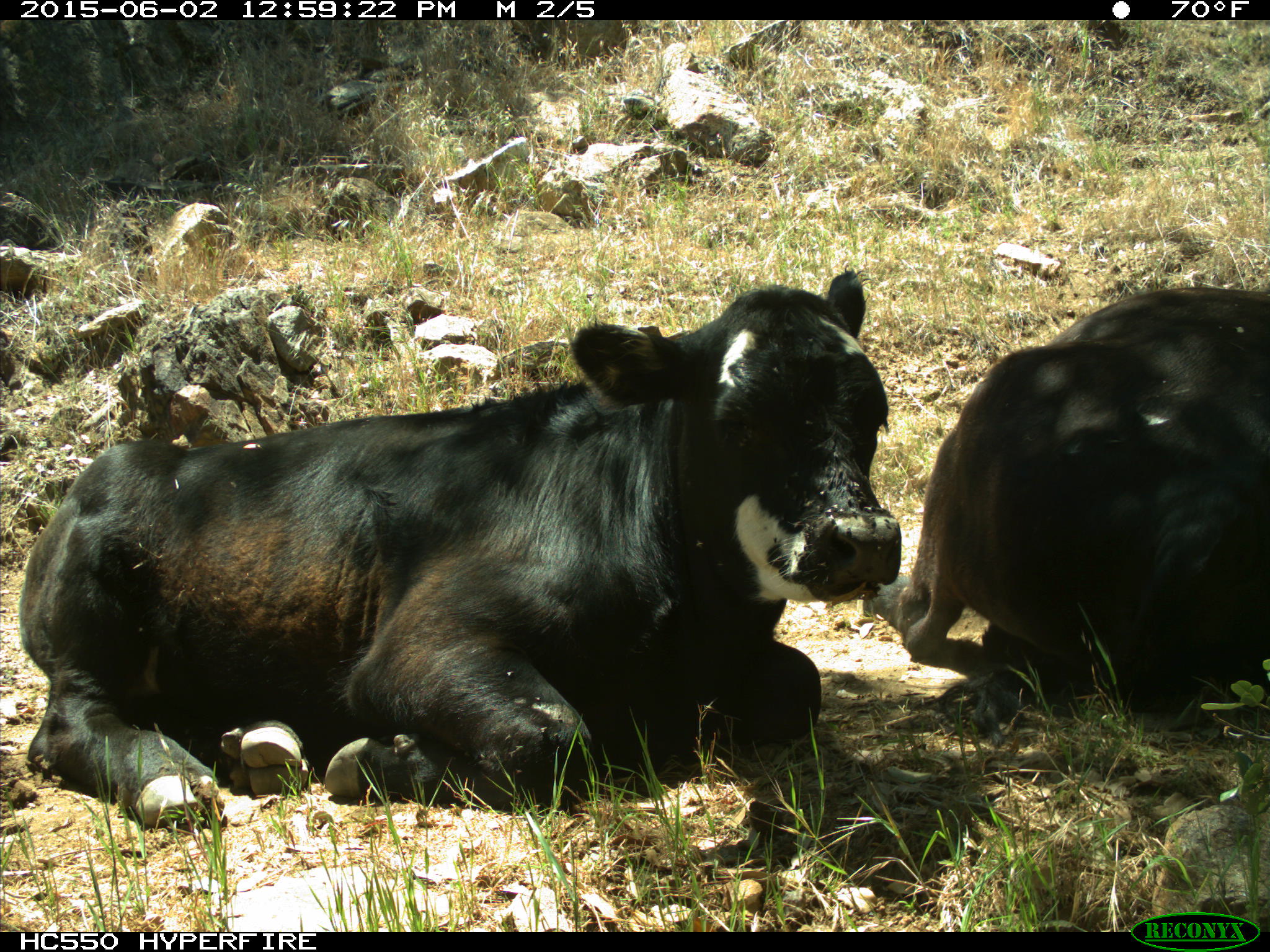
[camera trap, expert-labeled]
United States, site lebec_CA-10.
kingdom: Animalia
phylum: Chordata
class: Mammalia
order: Artiodactyla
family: Bovidae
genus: Bos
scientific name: Bos taurus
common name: domestic cow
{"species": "Bos taurus (domestic cow)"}